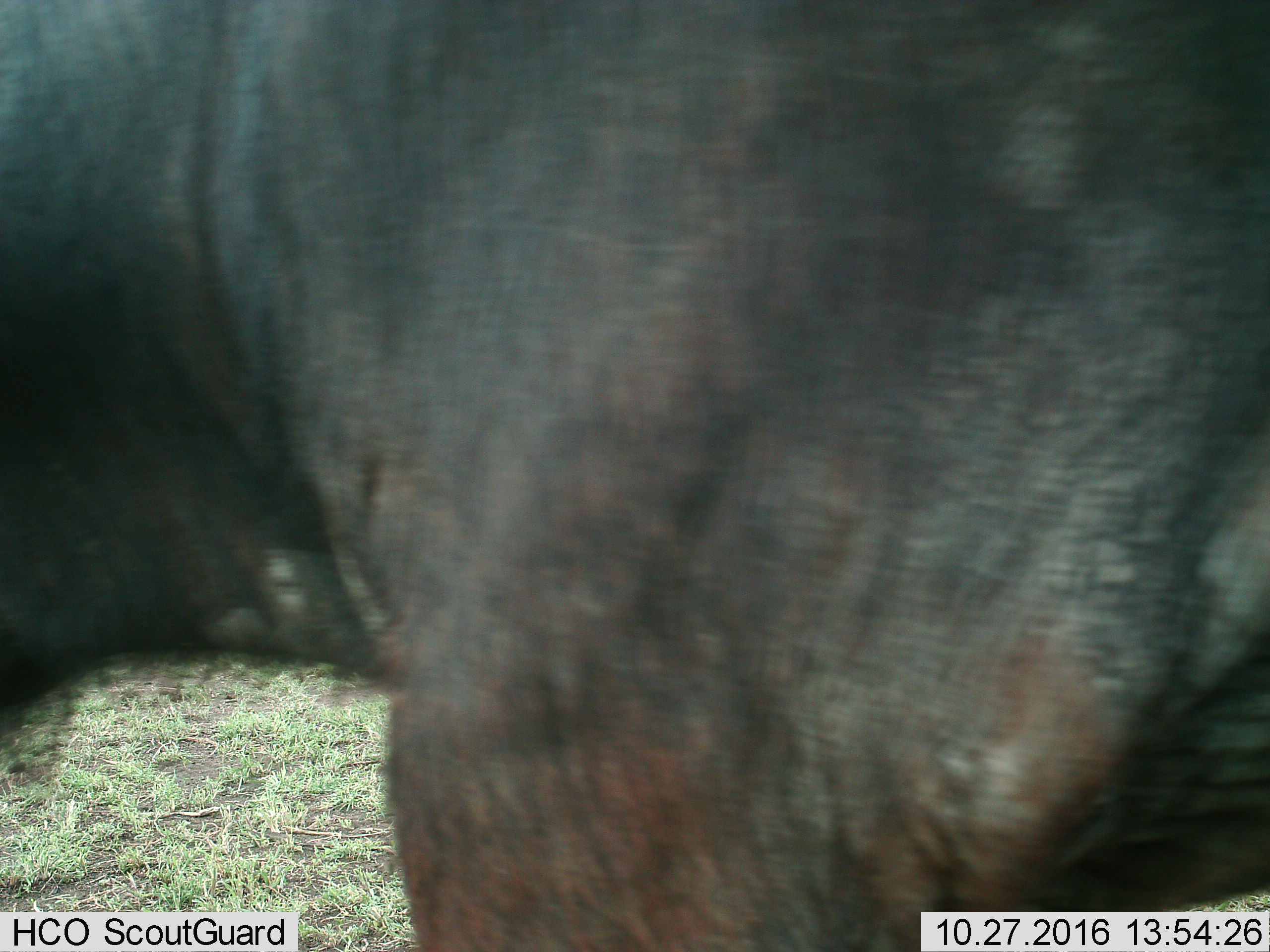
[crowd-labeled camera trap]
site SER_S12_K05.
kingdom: Animalia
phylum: Chordata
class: Mammalia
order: Artiodactyla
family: Bovidae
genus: Syncerus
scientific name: Syncerus caffer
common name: african buffalo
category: buffalo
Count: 1.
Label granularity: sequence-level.